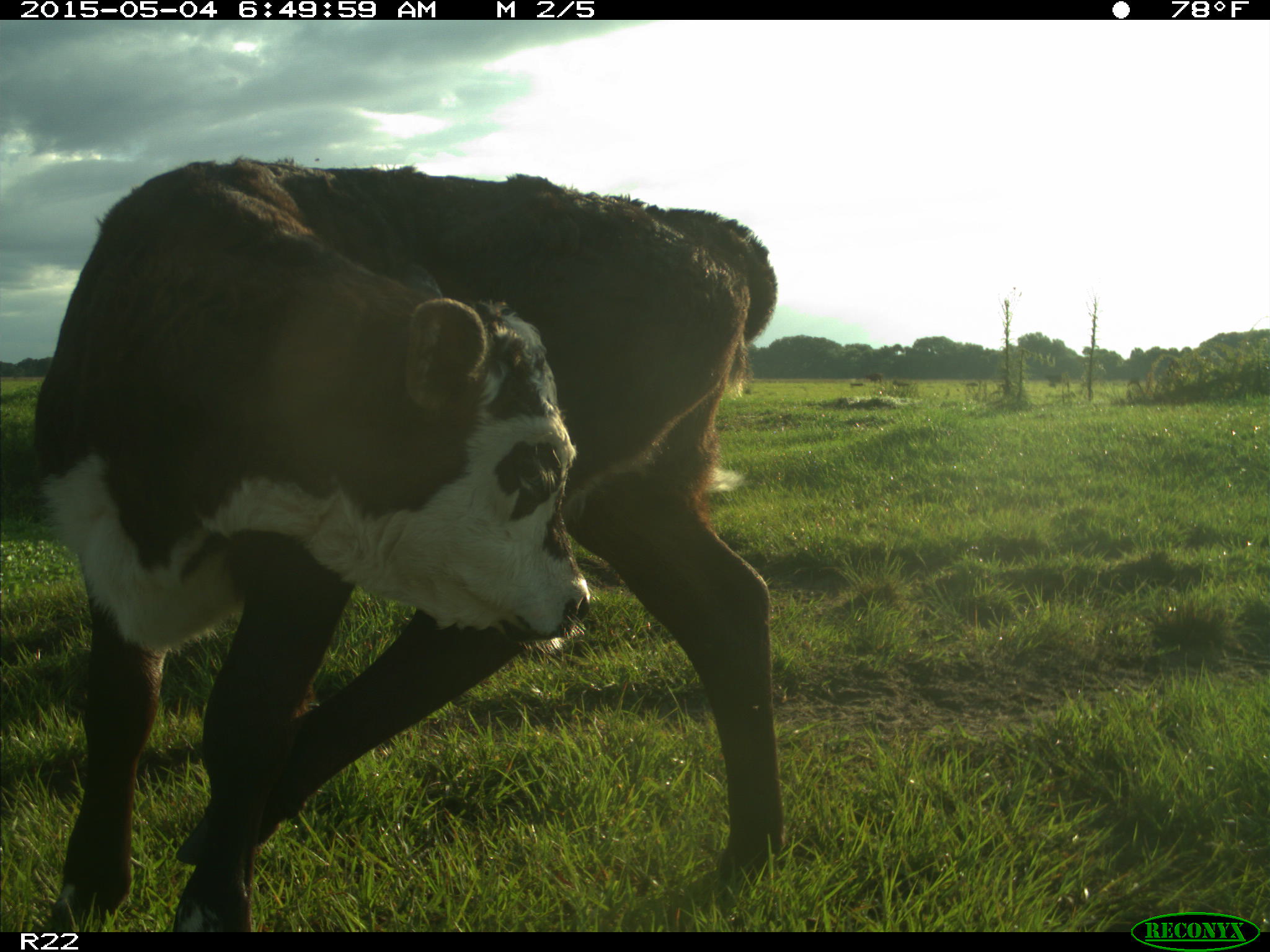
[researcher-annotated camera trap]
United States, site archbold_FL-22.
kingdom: Animalia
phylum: Chordata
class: Mammalia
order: Artiodactyla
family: Bovidae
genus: Bos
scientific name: Bos taurus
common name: domestic cow